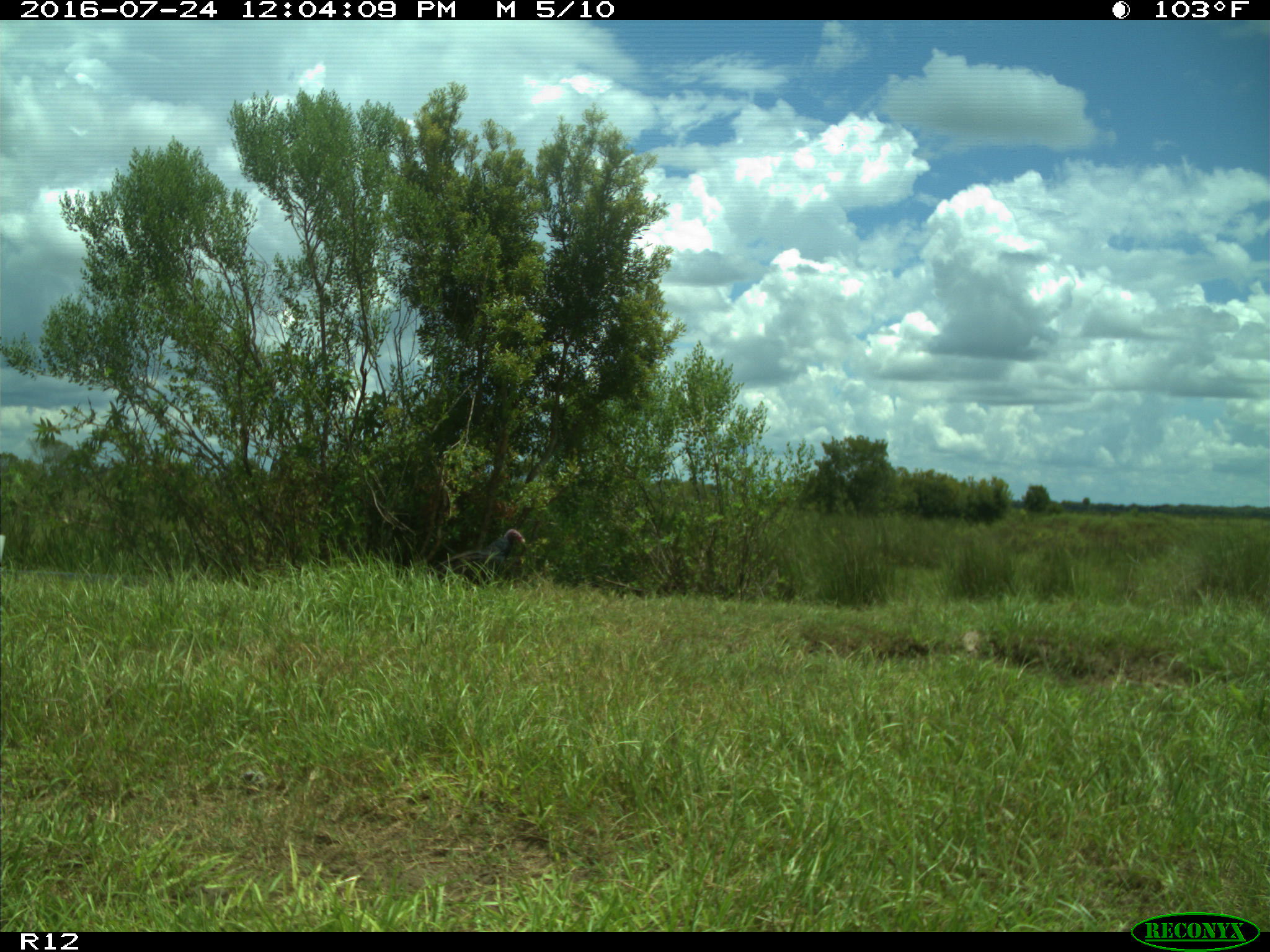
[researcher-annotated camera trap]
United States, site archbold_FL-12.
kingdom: Animalia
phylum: Chordata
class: Aves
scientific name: Aves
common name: birds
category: unidentified bird